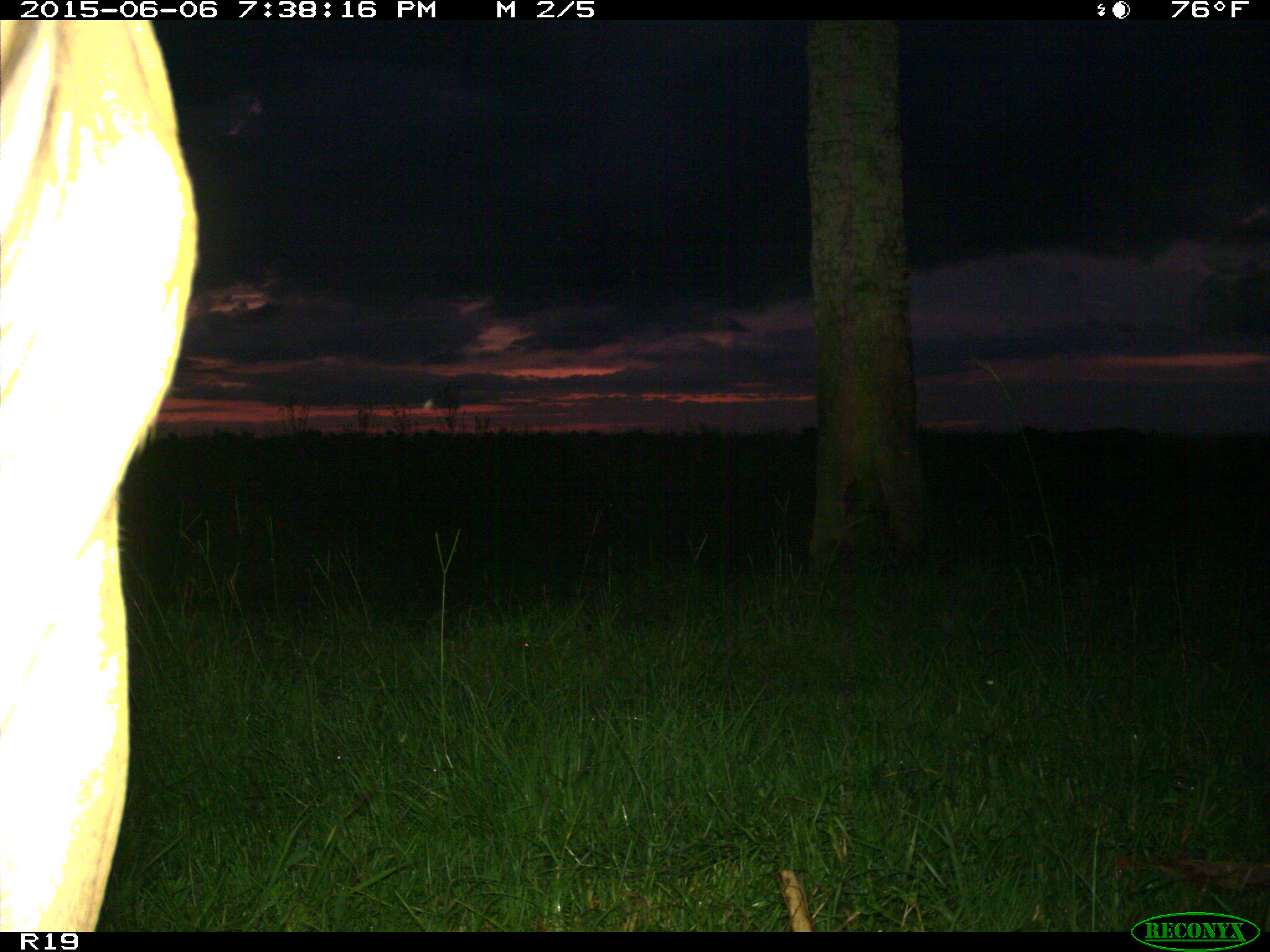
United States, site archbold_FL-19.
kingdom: Animalia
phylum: Chordata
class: Mammalia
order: Artiodactyla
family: Bovidae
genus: Bos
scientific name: Bos taurus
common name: domestic cow